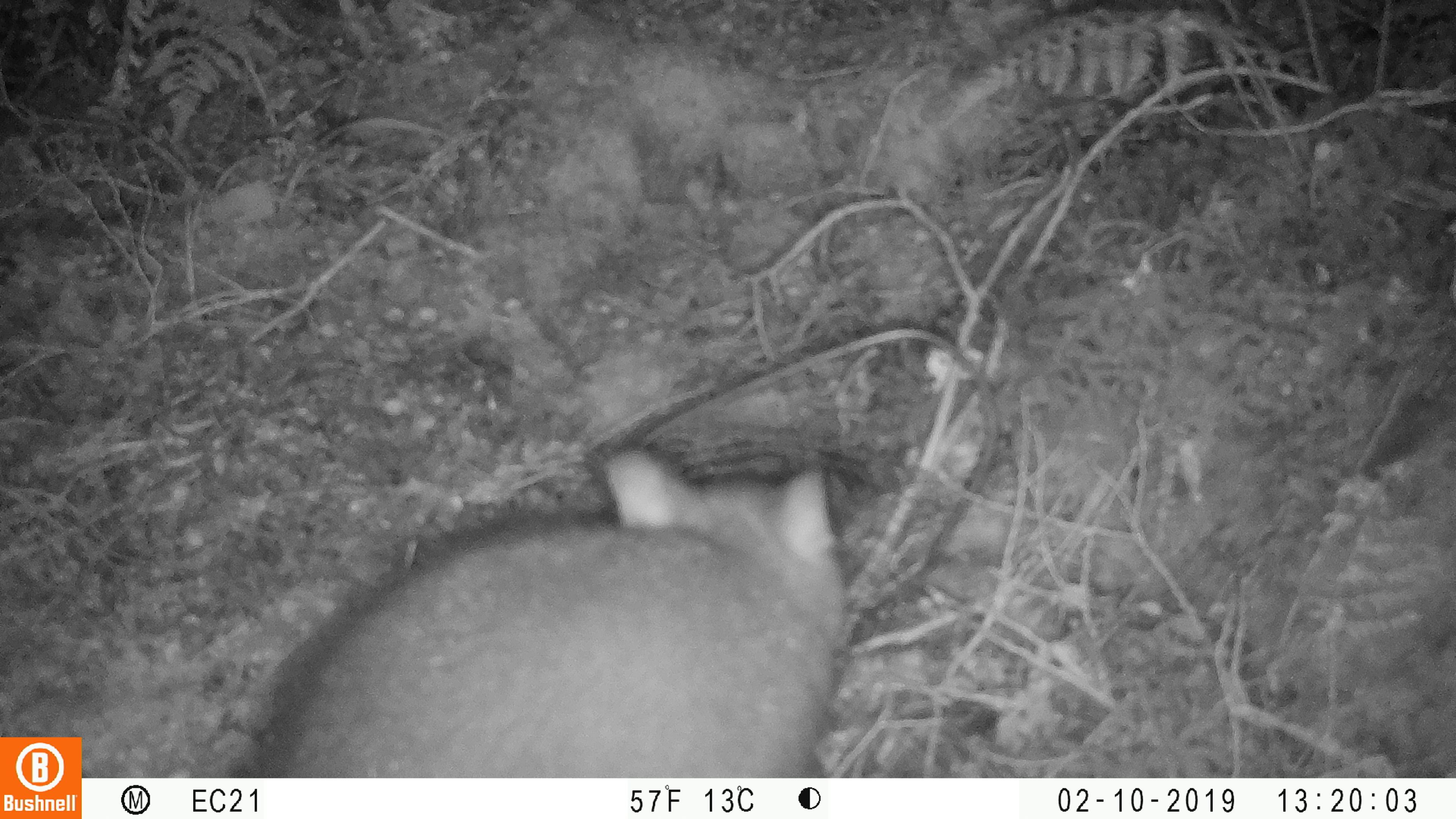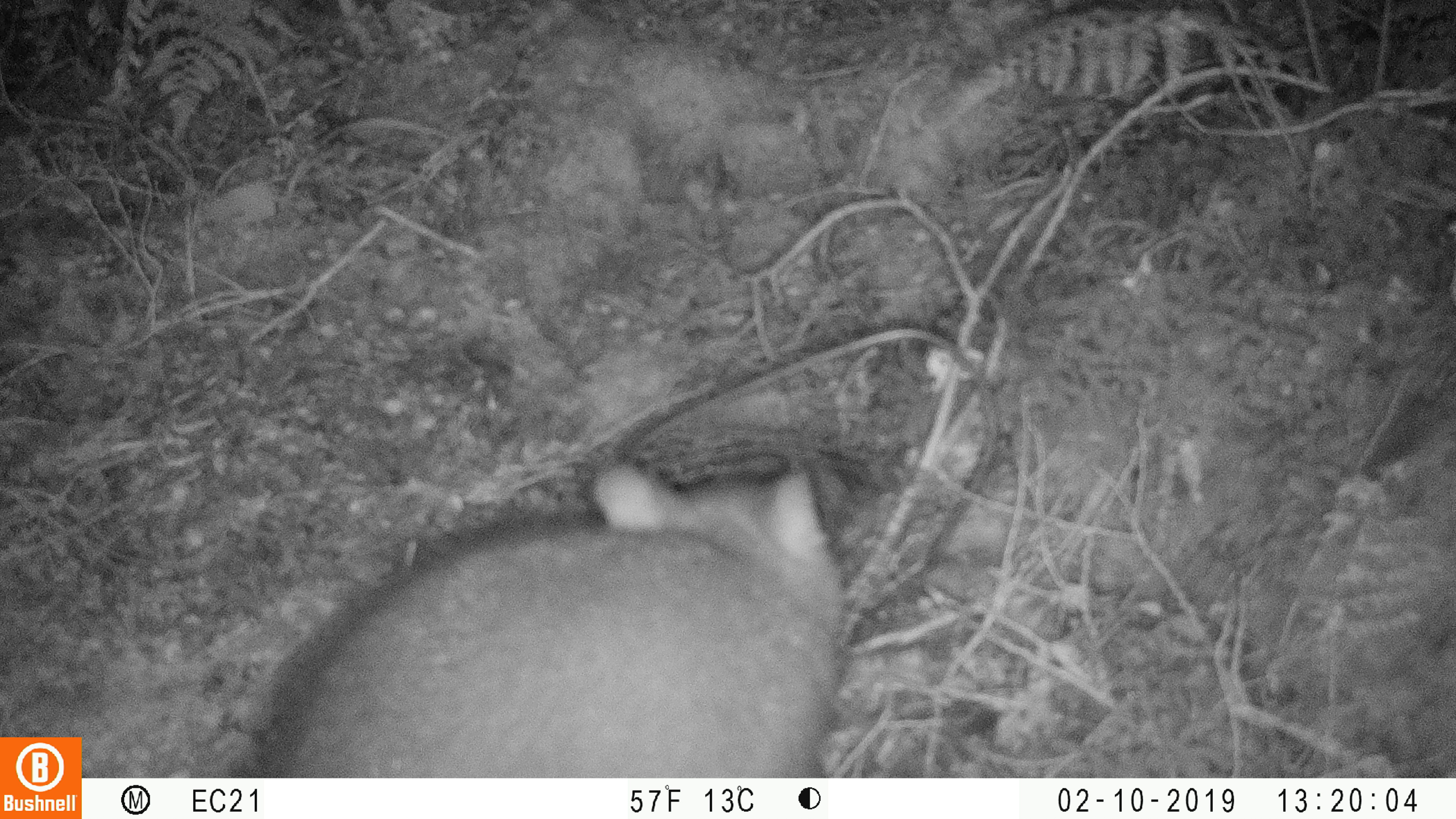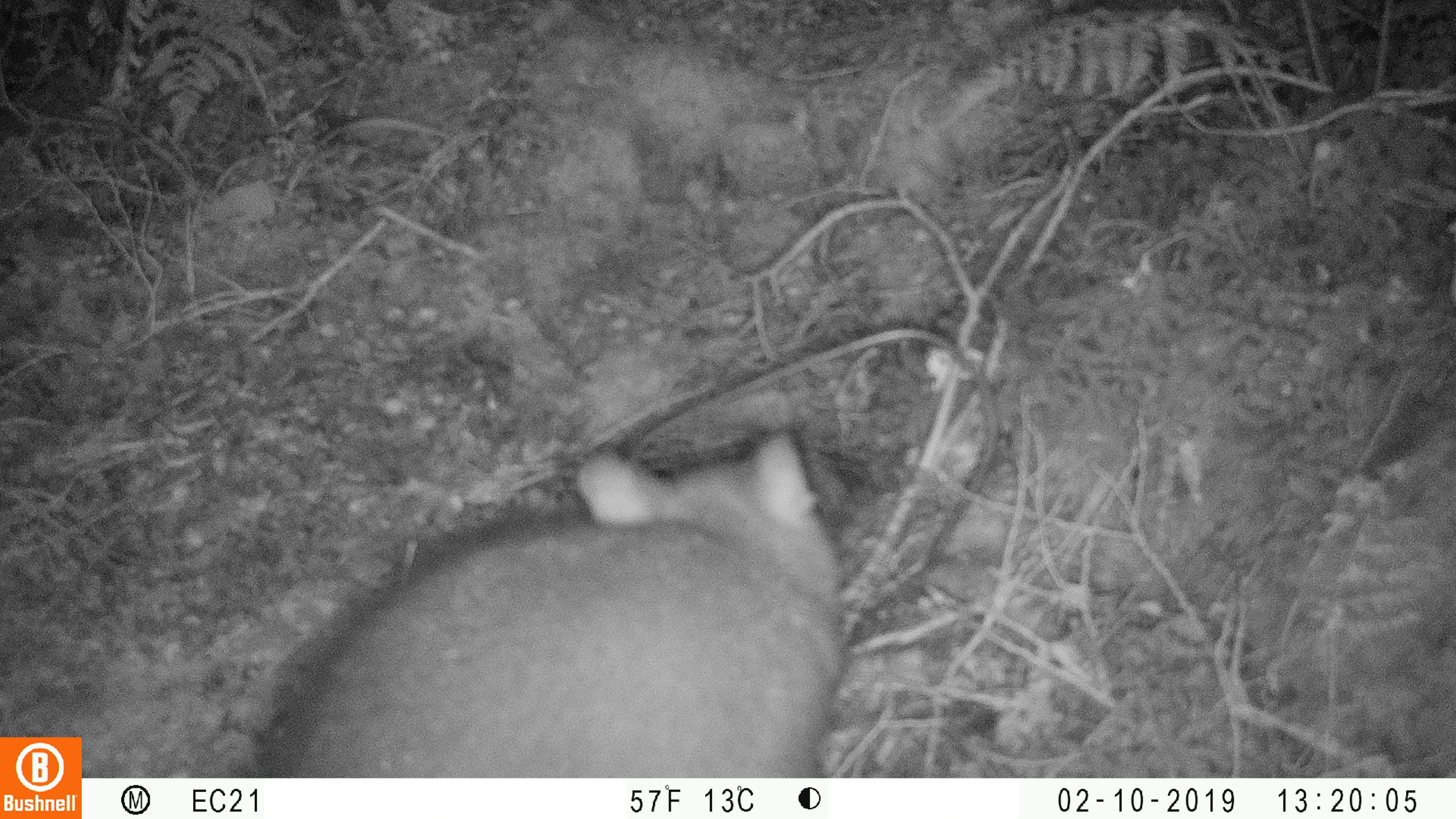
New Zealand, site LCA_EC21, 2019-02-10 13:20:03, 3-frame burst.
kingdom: Animalia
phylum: Chordata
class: Mammalia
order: Diprotodontia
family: Phalangeridae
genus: Trichosurus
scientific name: Trichosurus vulpecula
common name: common brushtail possum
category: possum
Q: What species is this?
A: Possum (common brushtail possum) (Trichosurus vulpecula).